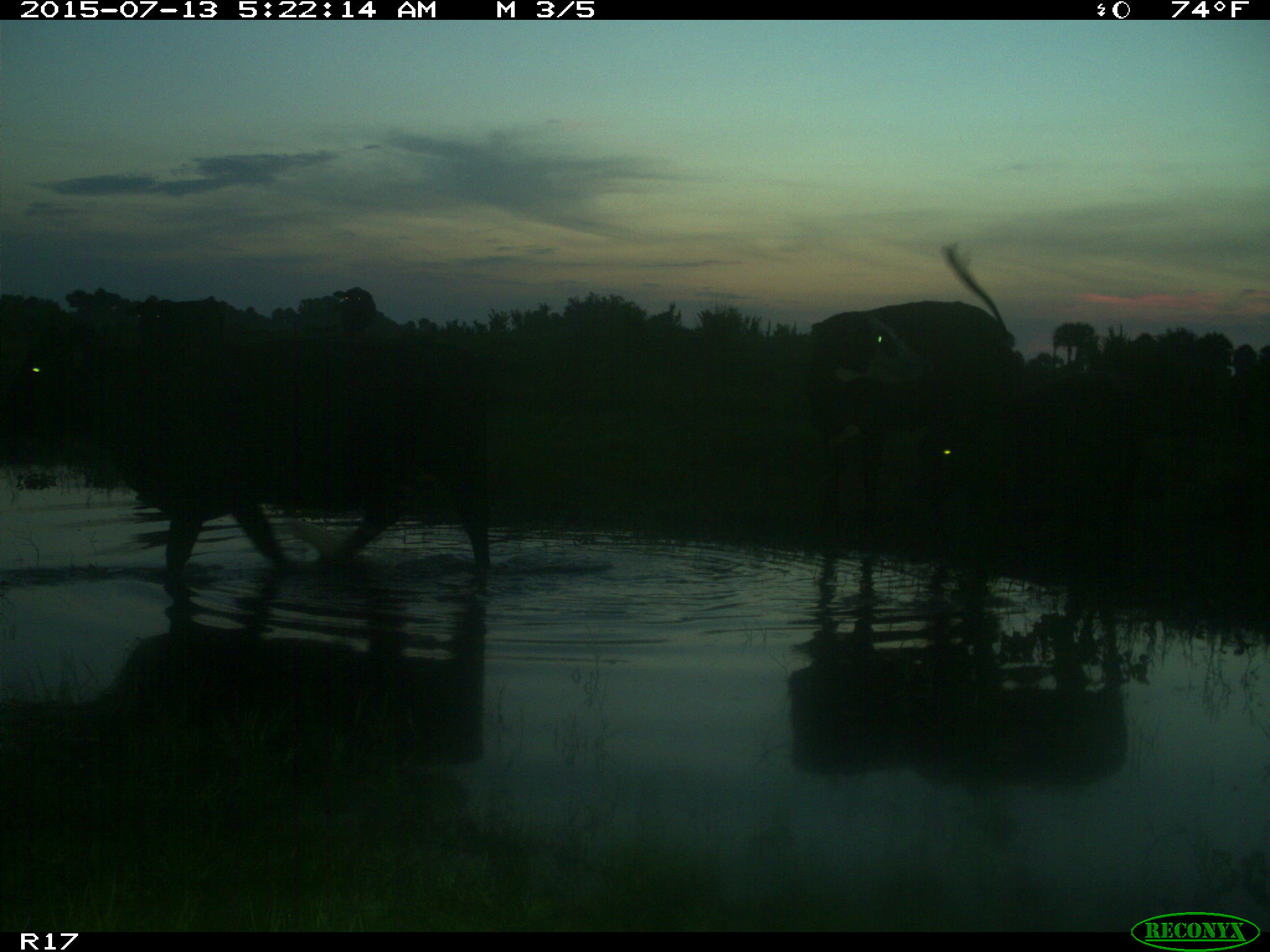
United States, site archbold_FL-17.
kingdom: Animalia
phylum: Chordata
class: Mammalia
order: Artiodactyla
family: Bovidae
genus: Bos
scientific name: Bos taurus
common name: domestic cow